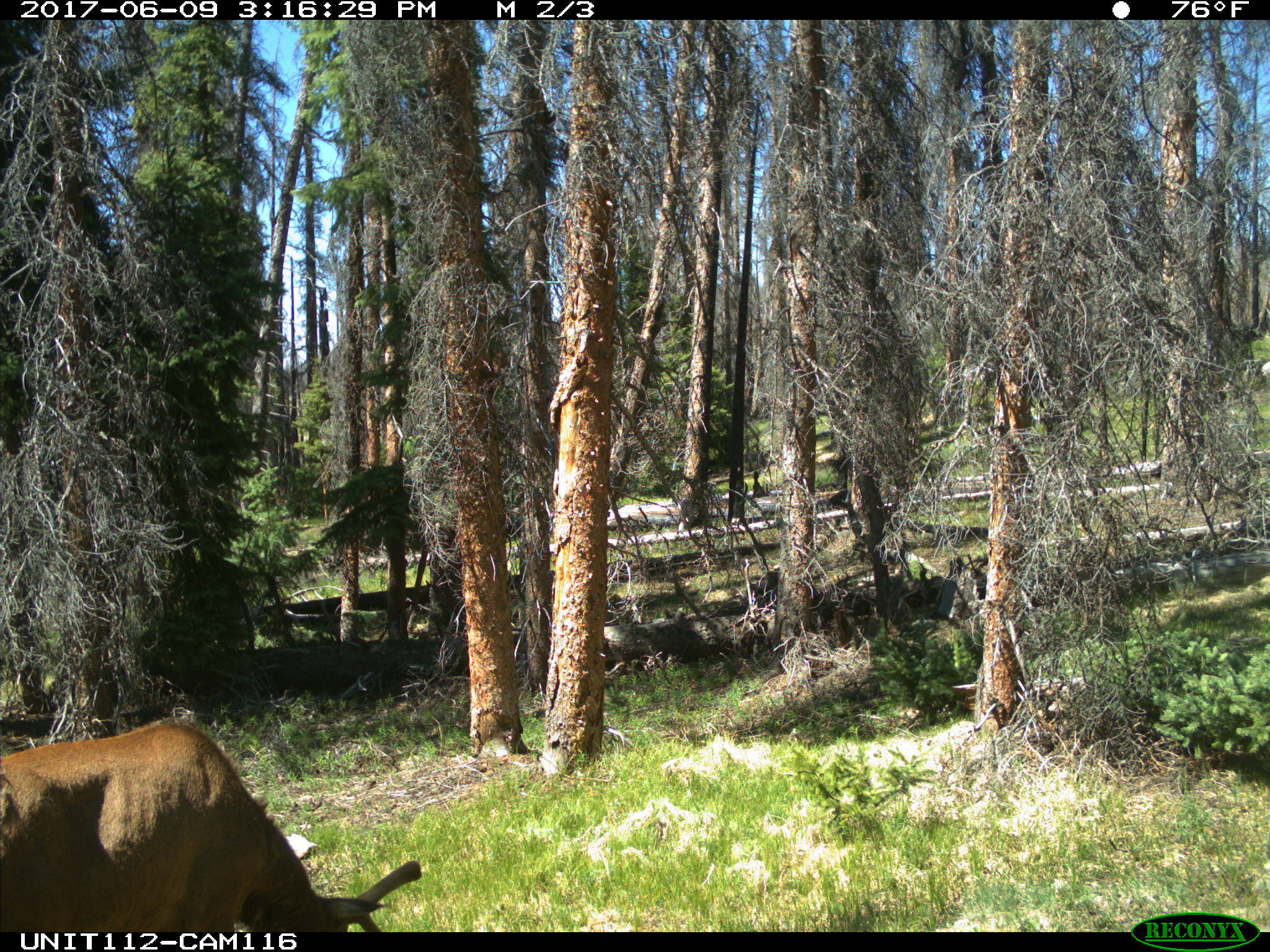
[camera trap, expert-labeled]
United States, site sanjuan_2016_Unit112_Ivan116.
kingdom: Animalia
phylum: Chordata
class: Mammalia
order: Artiodactyla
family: Cervidae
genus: Cervus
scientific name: Cervus elaphus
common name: red deer